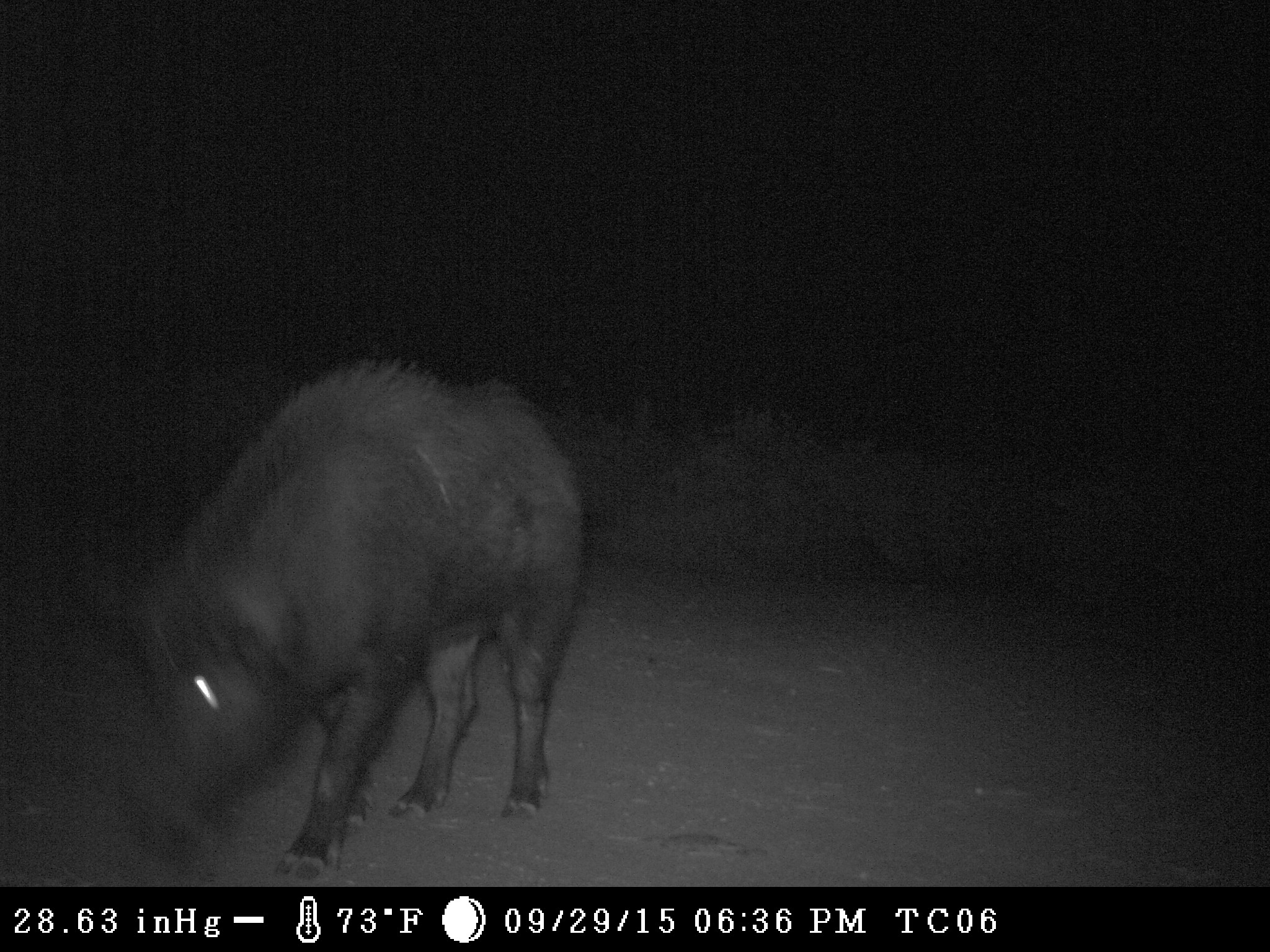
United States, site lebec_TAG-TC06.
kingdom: Animalia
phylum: Chordata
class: Mammalia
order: Artiodactyla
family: Suidae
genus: Sus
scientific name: Sus scrofa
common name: wild boar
Sus scrofa (wild boar).